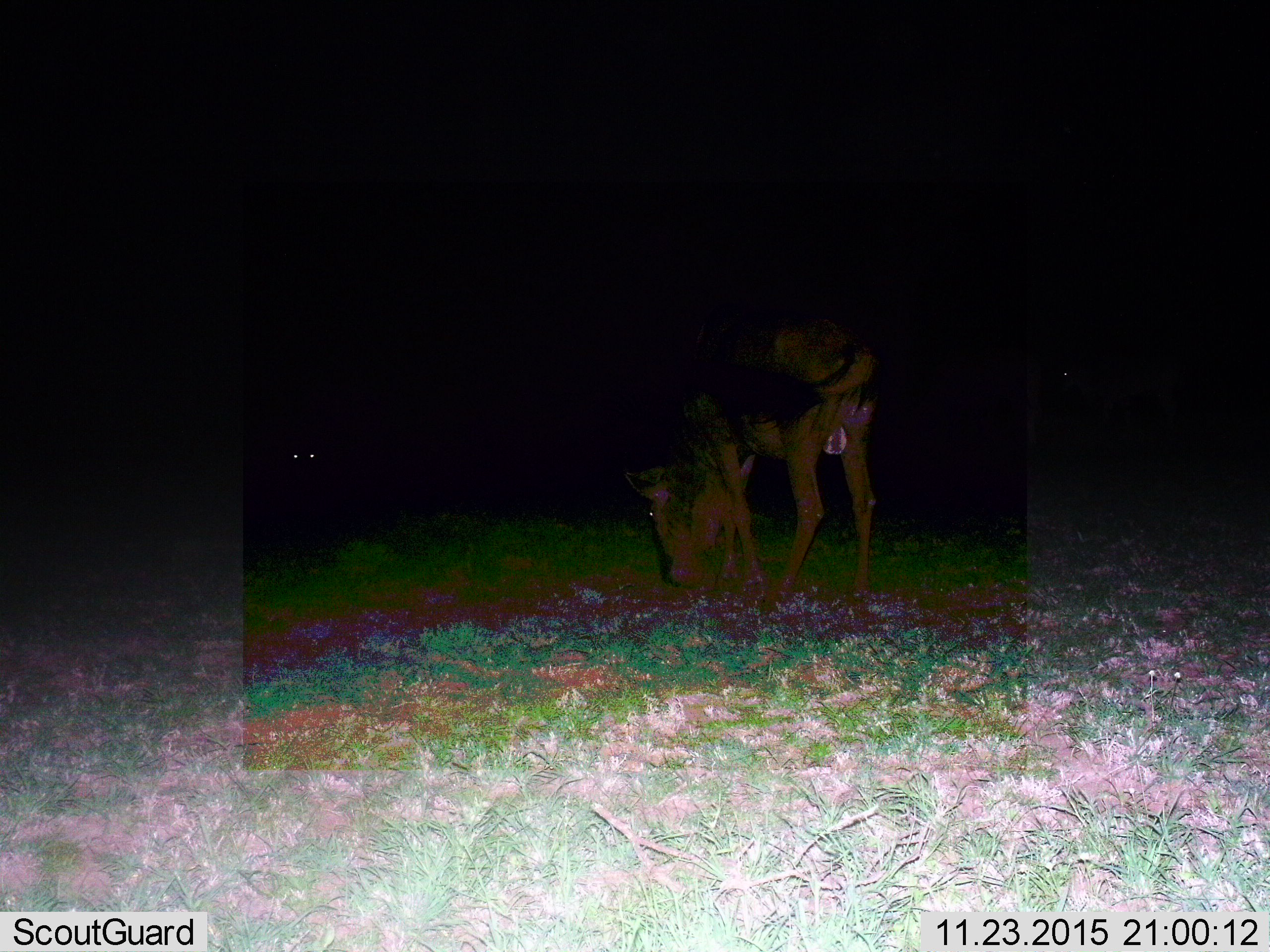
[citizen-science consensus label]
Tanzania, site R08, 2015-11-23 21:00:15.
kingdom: Animalia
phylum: Chordata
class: Mammalia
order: Artiodactyla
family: Bovidae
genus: Connochaetes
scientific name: Connochaetes taurinus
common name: blue wildebeest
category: wildebeest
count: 2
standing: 57%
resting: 14%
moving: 0%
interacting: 0%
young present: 0%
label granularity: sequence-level